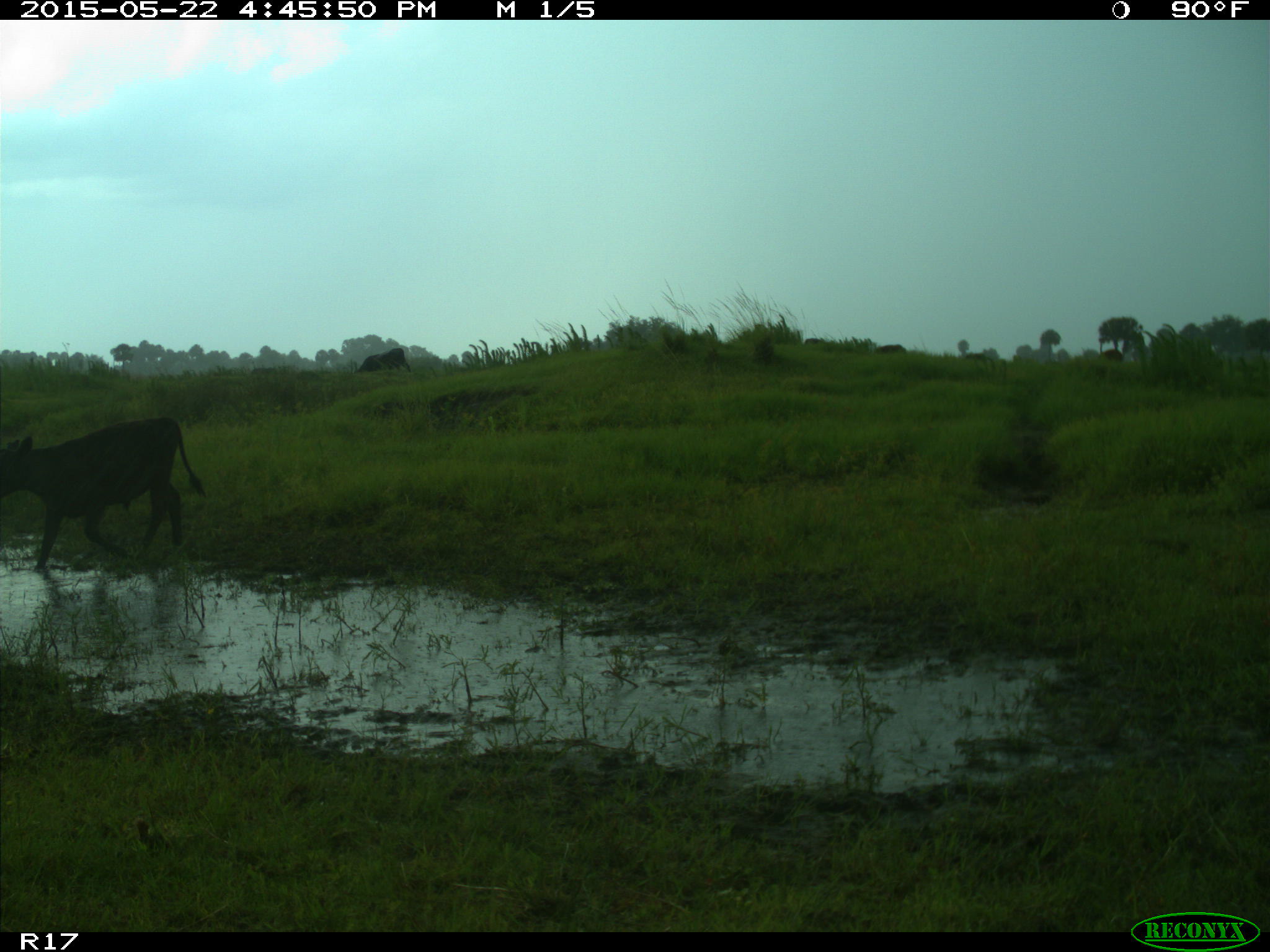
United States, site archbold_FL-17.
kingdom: Animalia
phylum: Chordata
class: Mammalia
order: Artiodactyla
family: Bovidae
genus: Bos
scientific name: Bos taurus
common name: domestic cow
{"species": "Bos taurus (domestic cow)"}